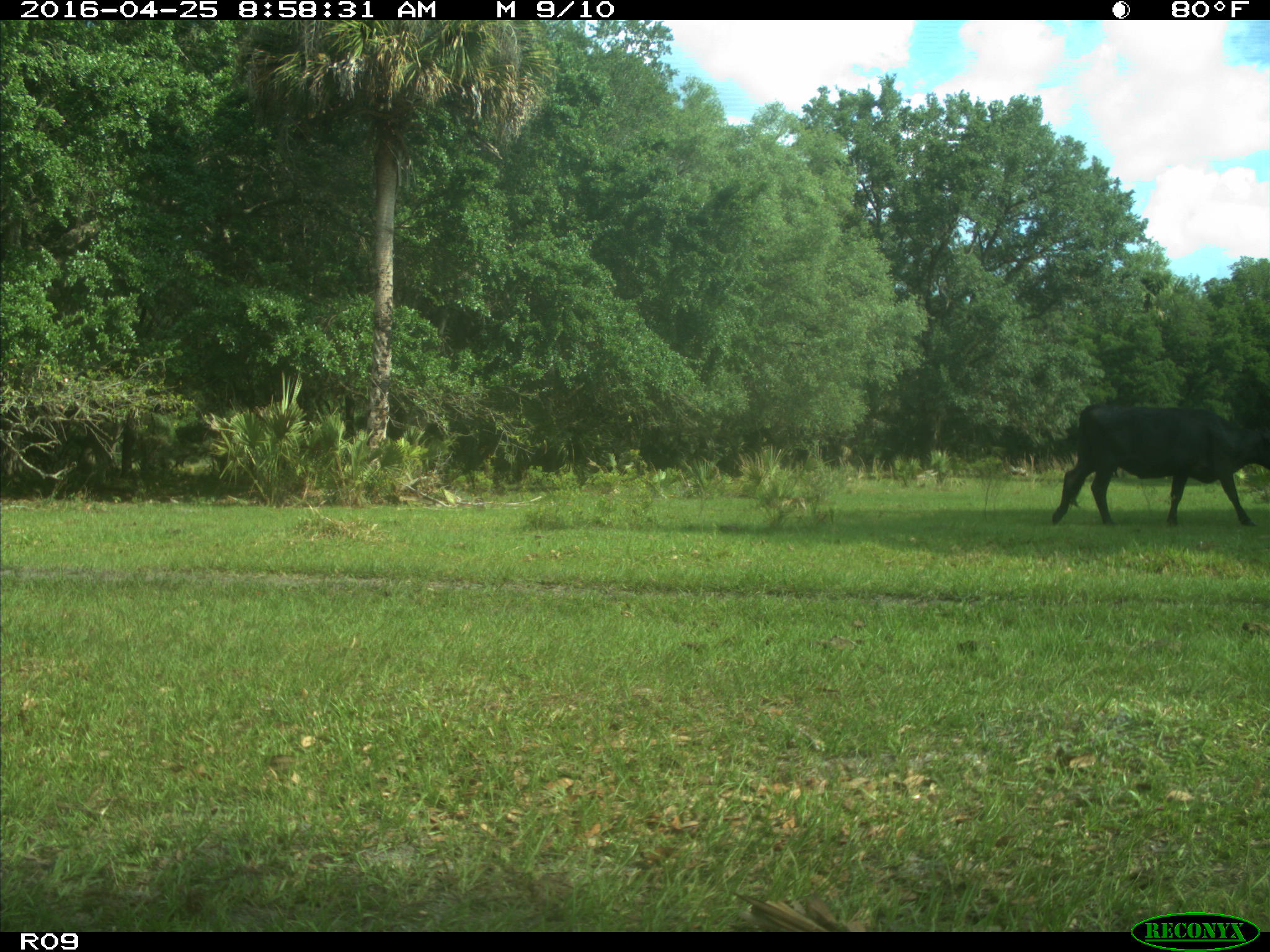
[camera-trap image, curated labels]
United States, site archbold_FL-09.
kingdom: Animalia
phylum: Chordata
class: Mammalia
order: Artiodactyla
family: Bovidae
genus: Bos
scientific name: Bos taurus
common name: domestic cow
Bos taurus (domestic cow).